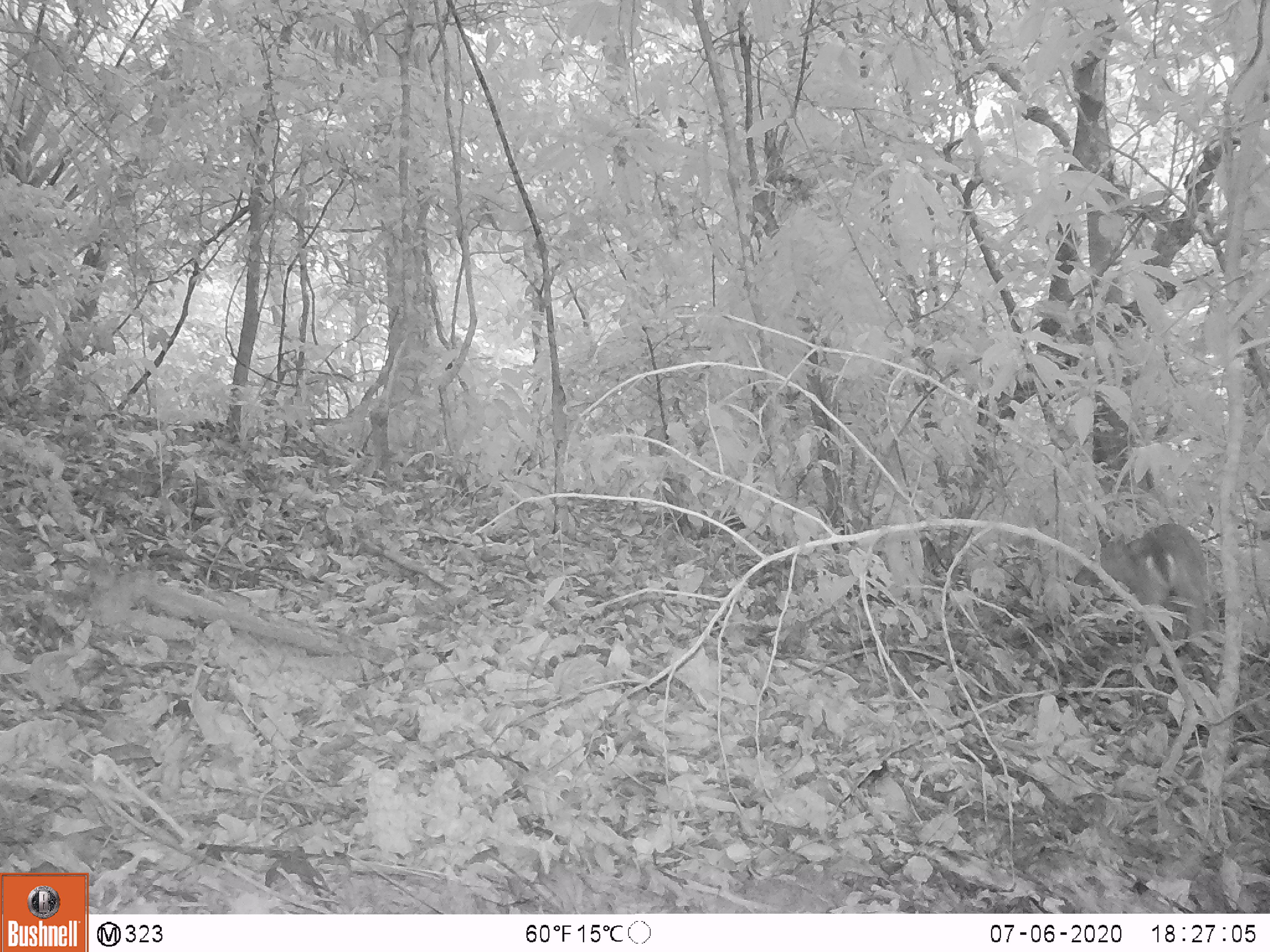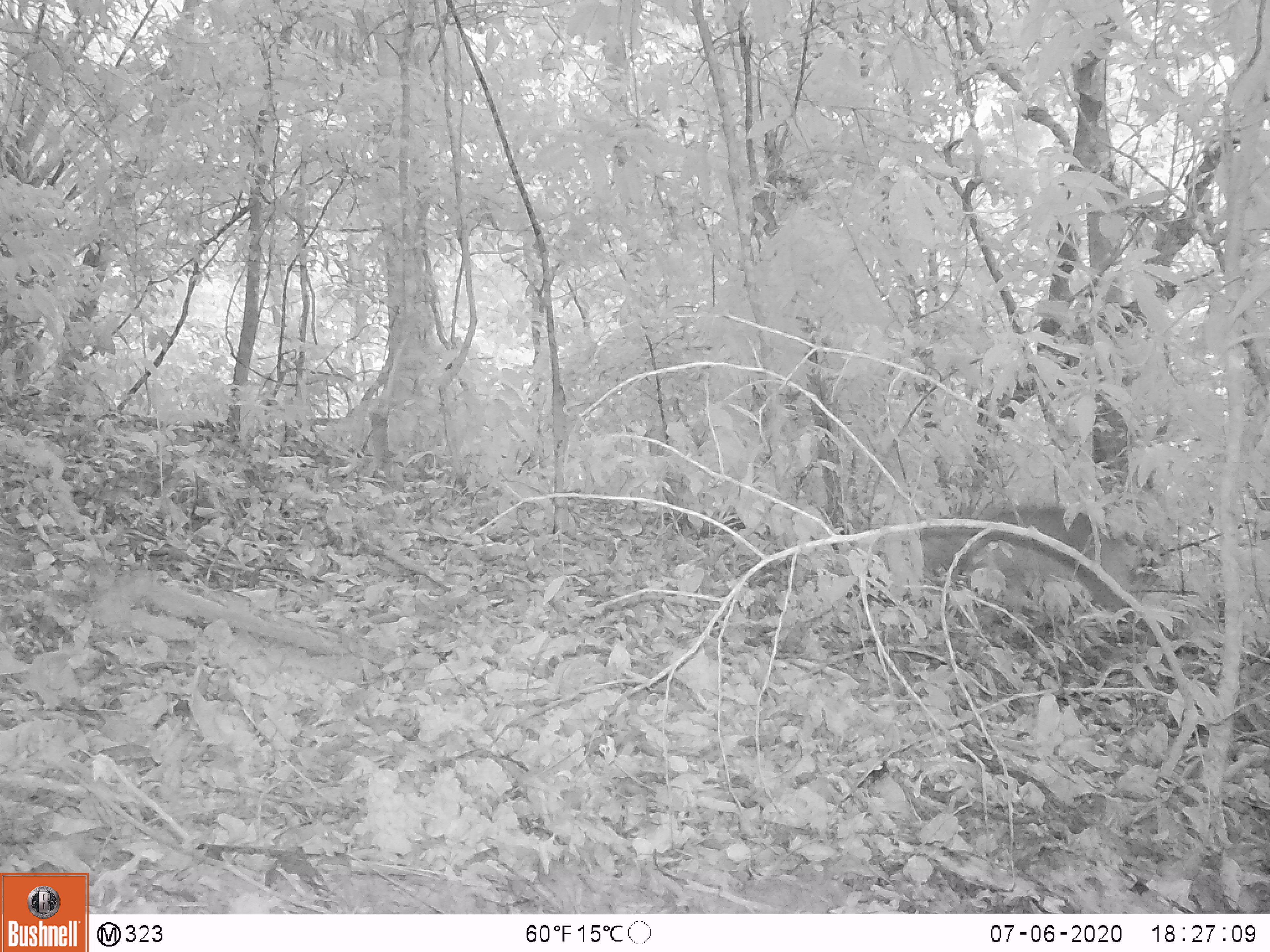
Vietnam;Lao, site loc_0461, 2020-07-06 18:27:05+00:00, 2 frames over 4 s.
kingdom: Animalia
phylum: Chordata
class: Mammalia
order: Artiodactyla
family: Cervidae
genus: Muntiacus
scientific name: Muntiacus vuquangensis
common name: large-antlered muntjac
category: large antlered muntjac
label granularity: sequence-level